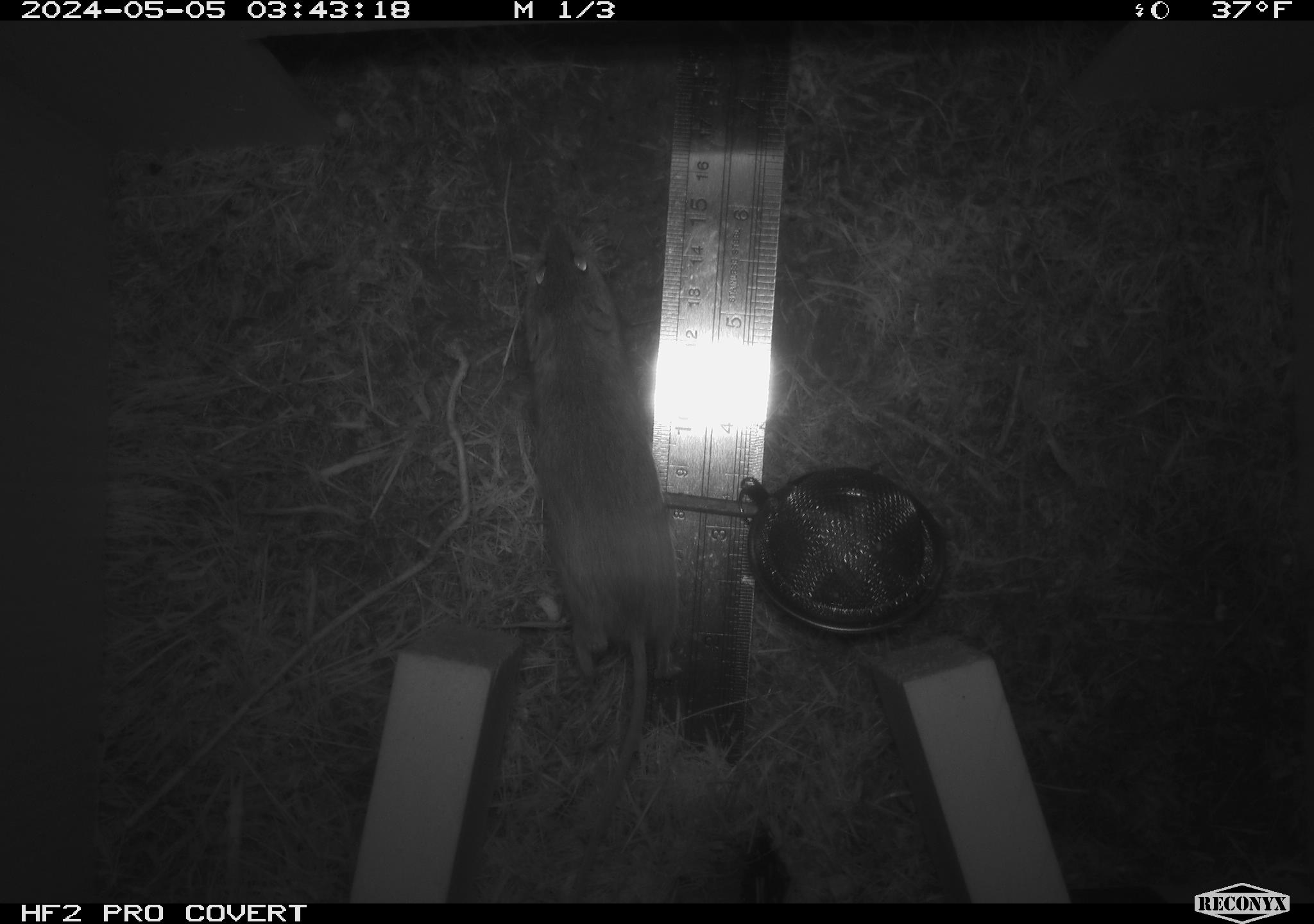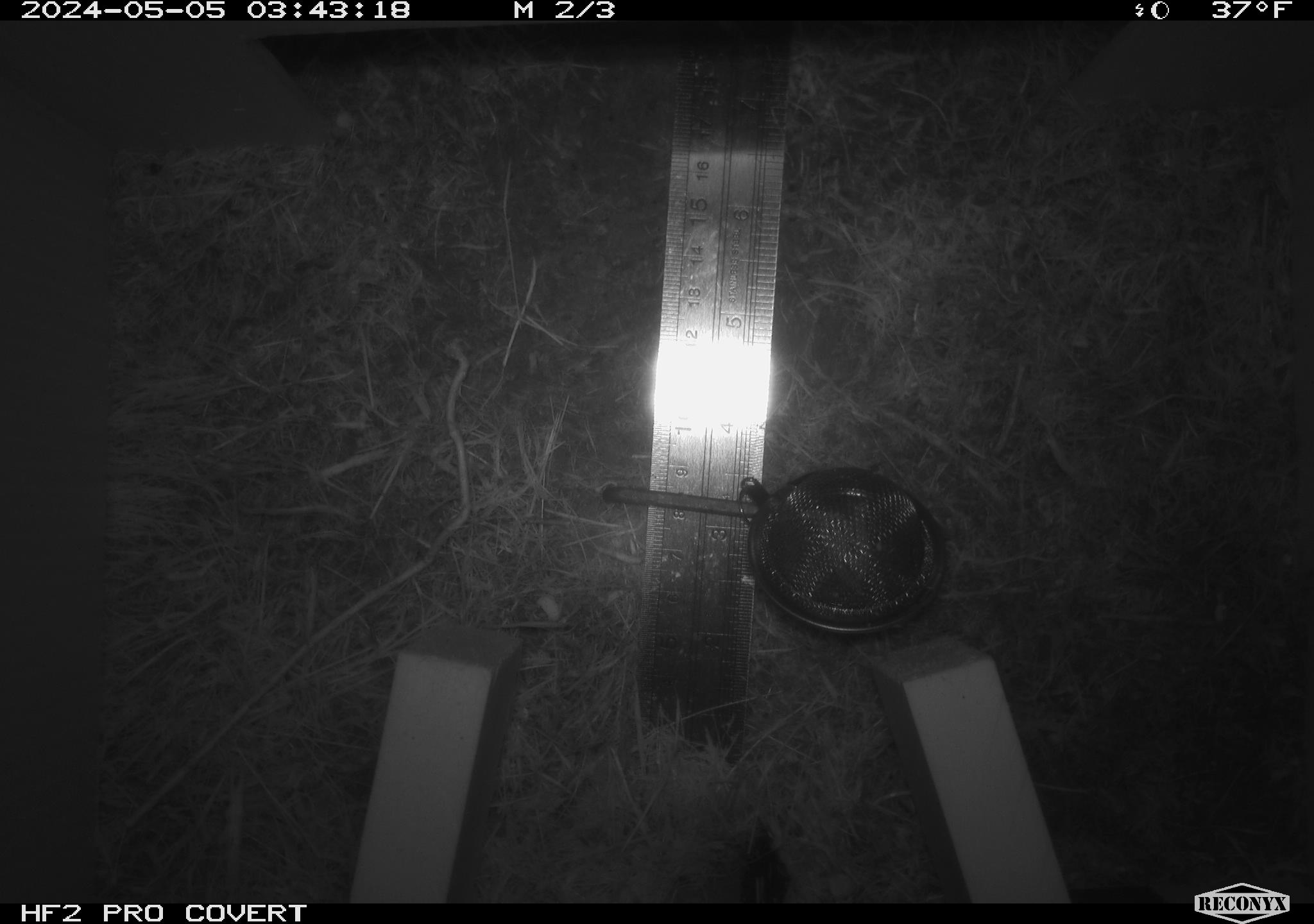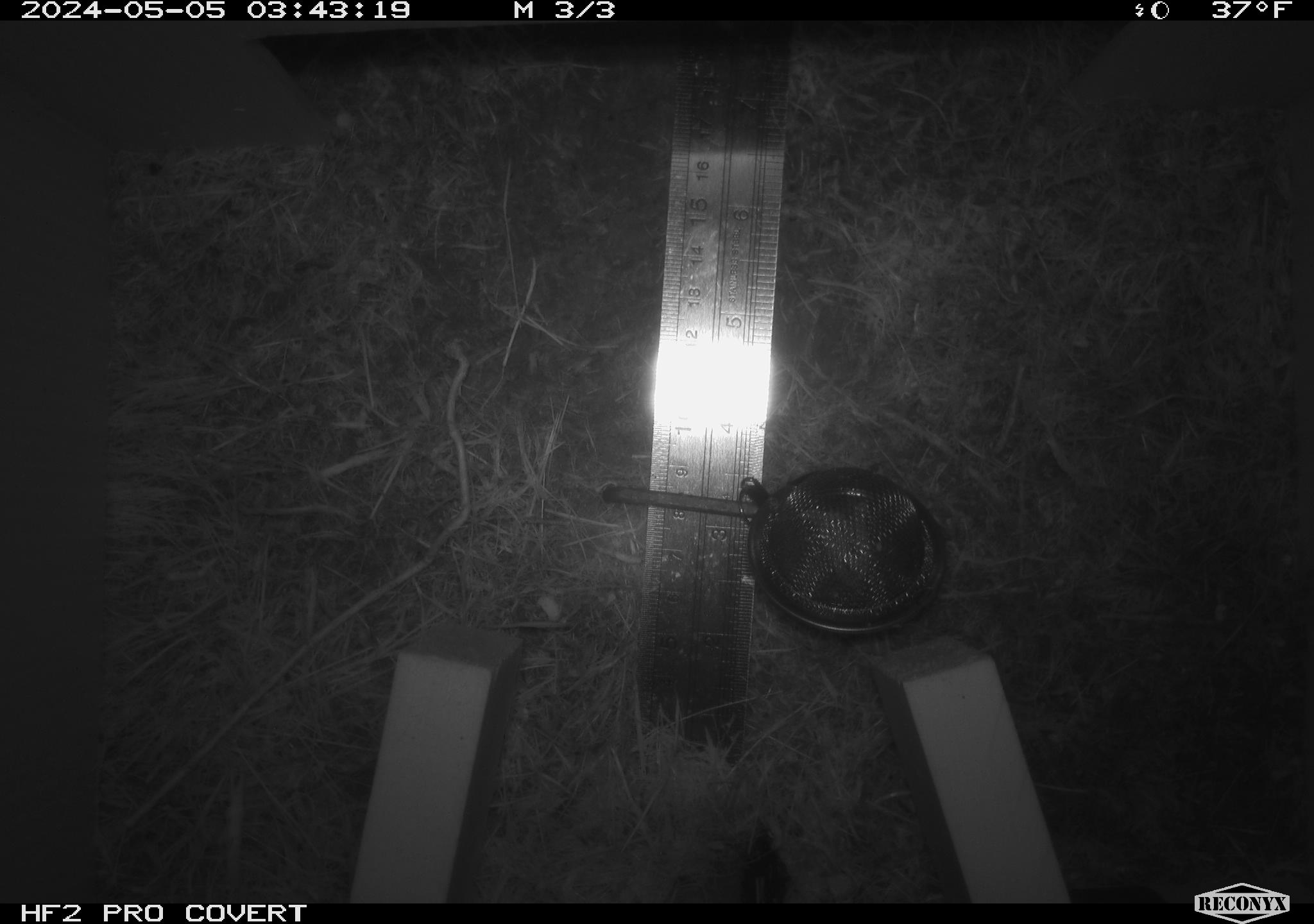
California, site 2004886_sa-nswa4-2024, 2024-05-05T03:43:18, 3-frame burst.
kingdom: Animalia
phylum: Chordata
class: Mammalia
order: Rodentia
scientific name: Rodentia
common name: mouse species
Mouse species (Rodentia).